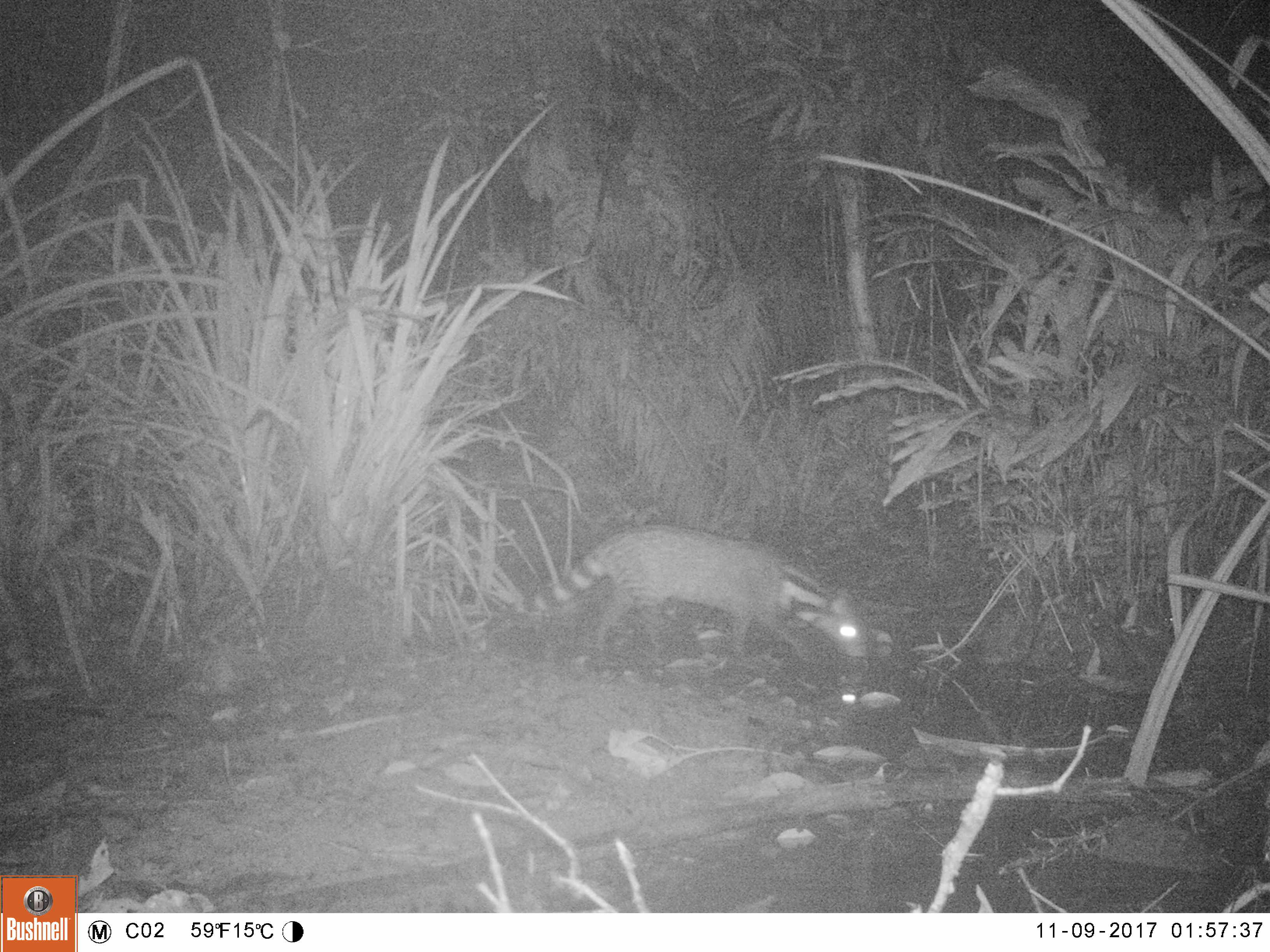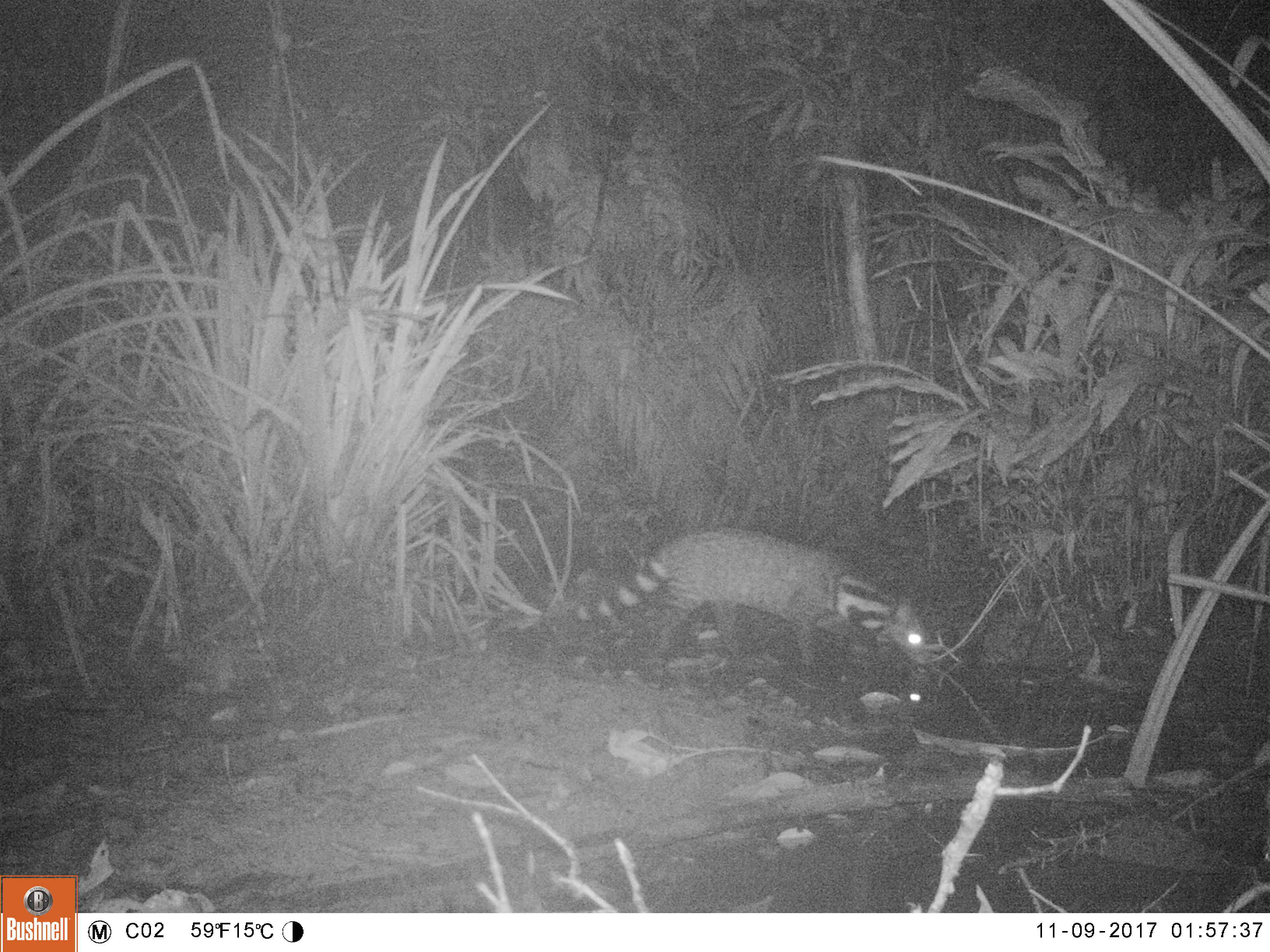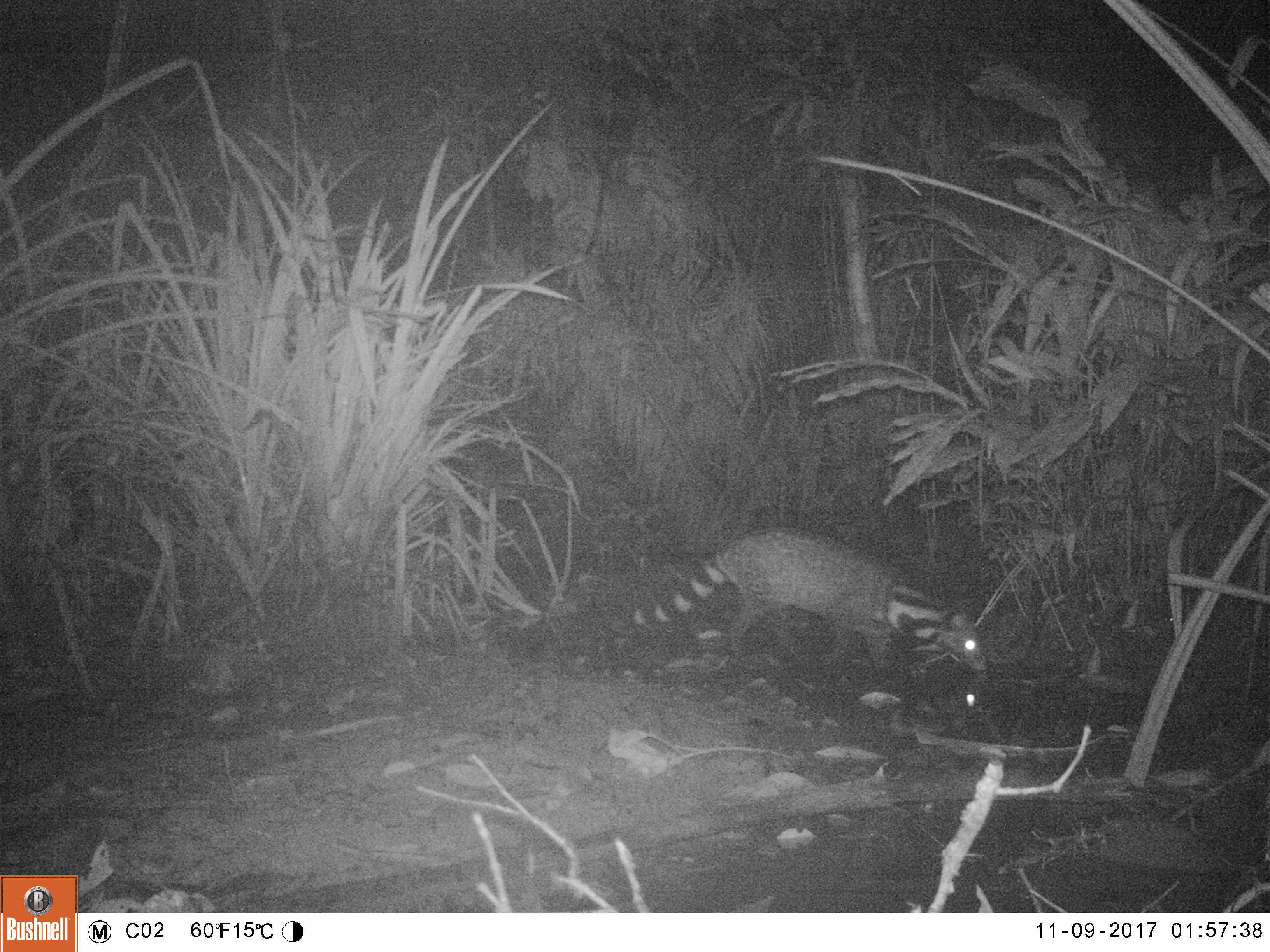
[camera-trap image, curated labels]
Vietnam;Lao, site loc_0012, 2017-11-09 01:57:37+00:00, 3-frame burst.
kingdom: Animalia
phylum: Chordata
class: Mammalia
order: Carnivora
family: Viverridae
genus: Viverra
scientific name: Viverra zibetha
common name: large indian civet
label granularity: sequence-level